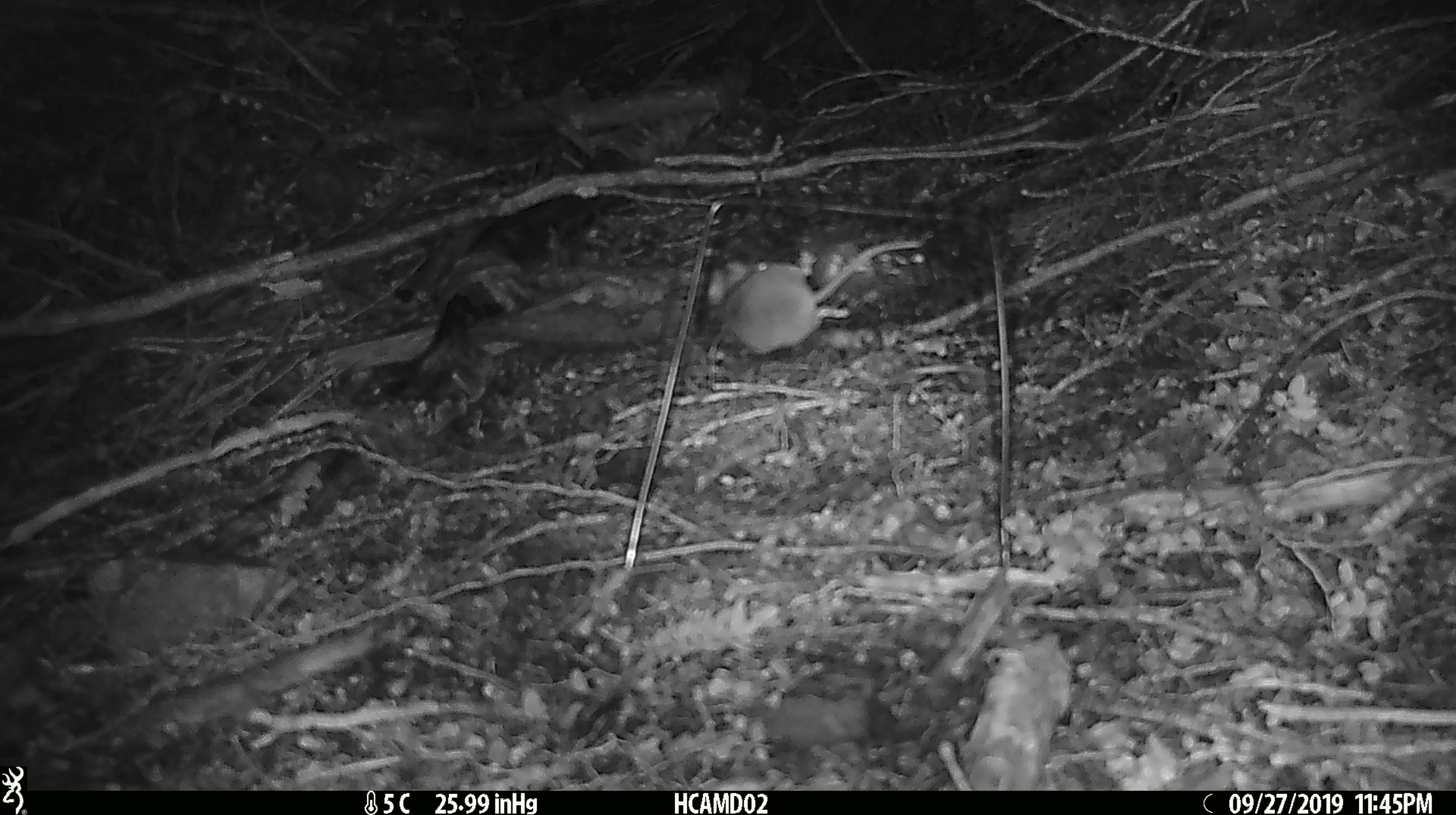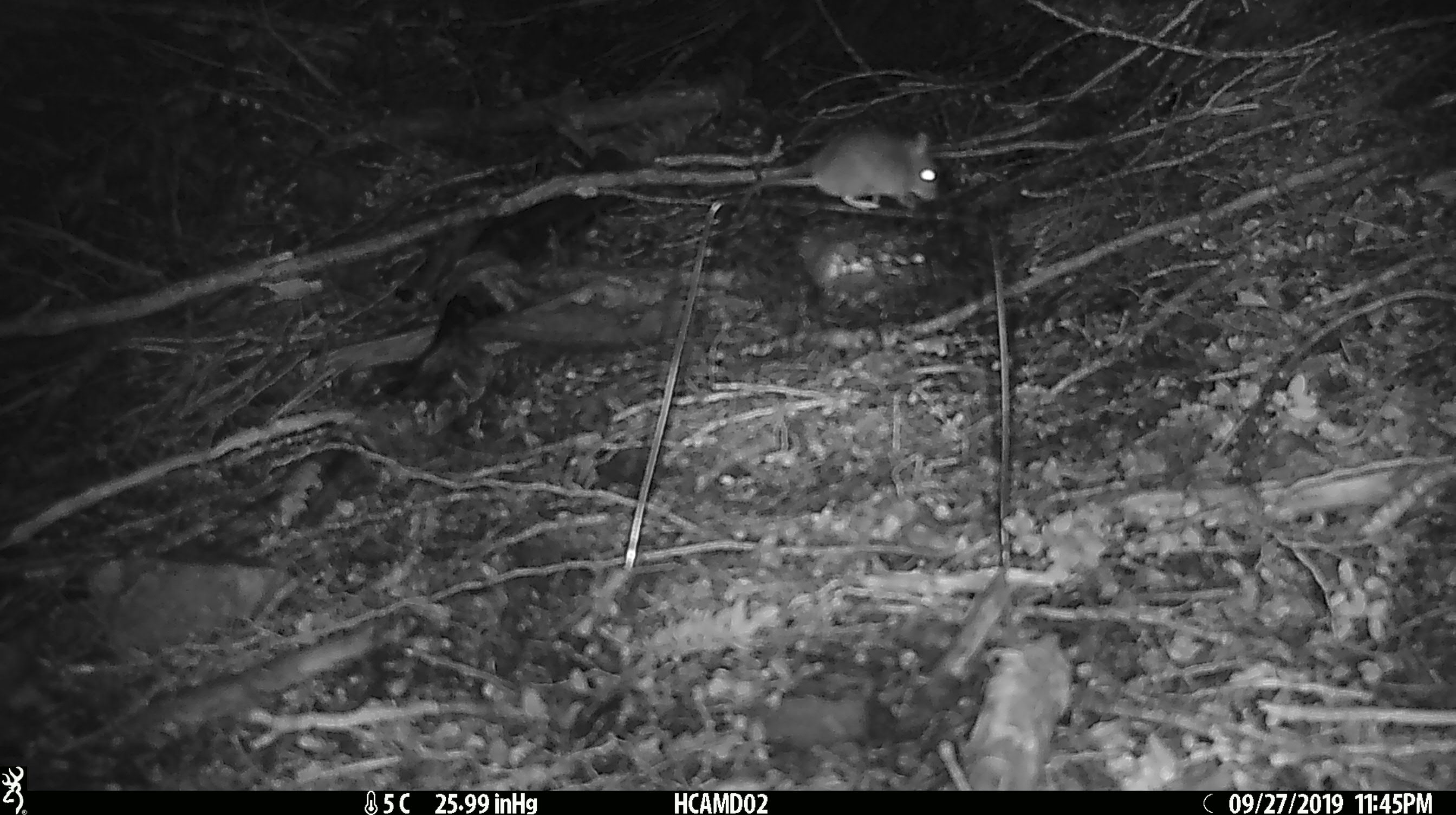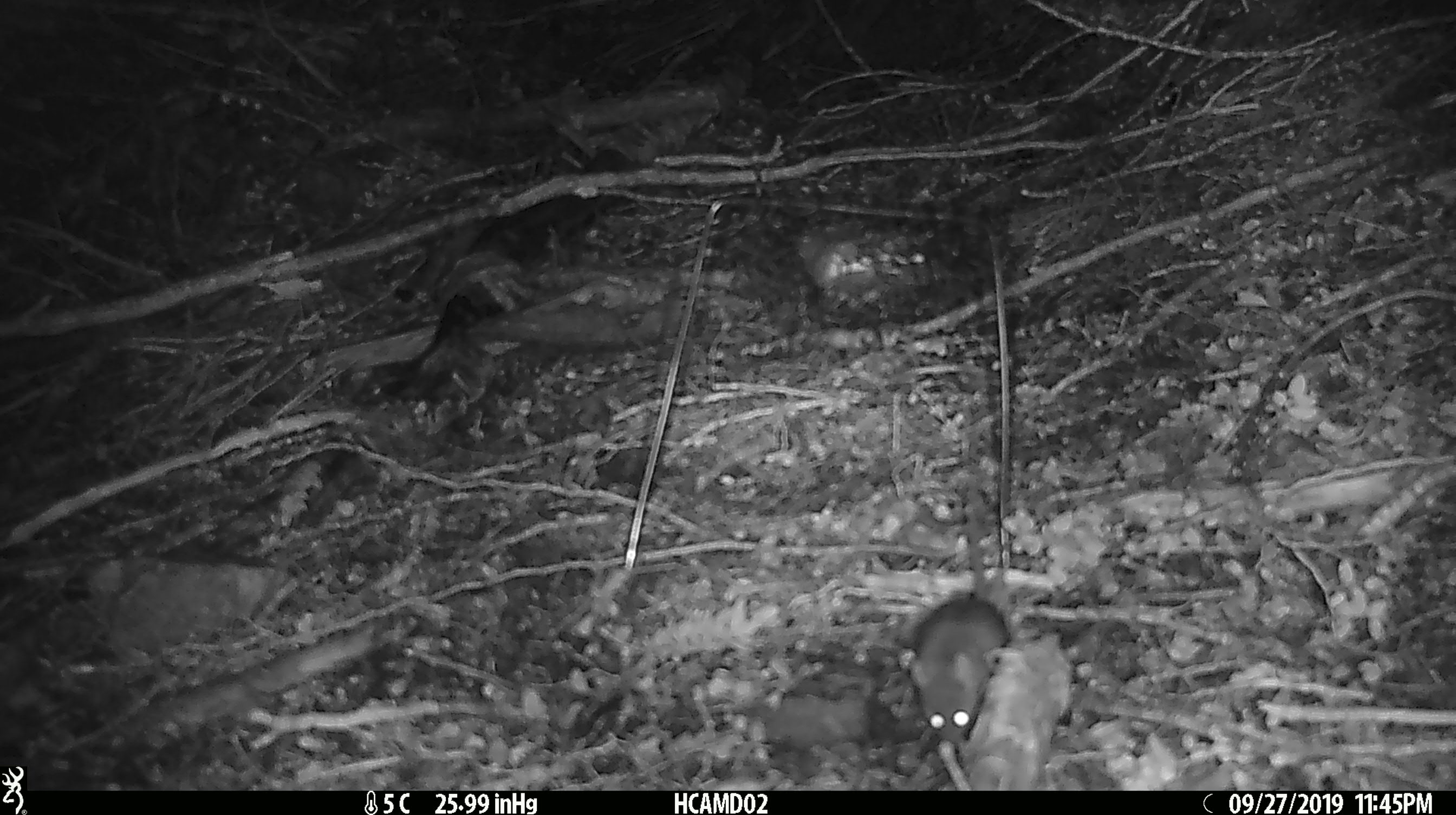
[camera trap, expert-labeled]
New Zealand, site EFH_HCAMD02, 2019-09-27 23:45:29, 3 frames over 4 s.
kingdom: Animalia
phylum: Chordata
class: Mammalia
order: Rodentia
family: Muridae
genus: Mus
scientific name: Mus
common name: mouse